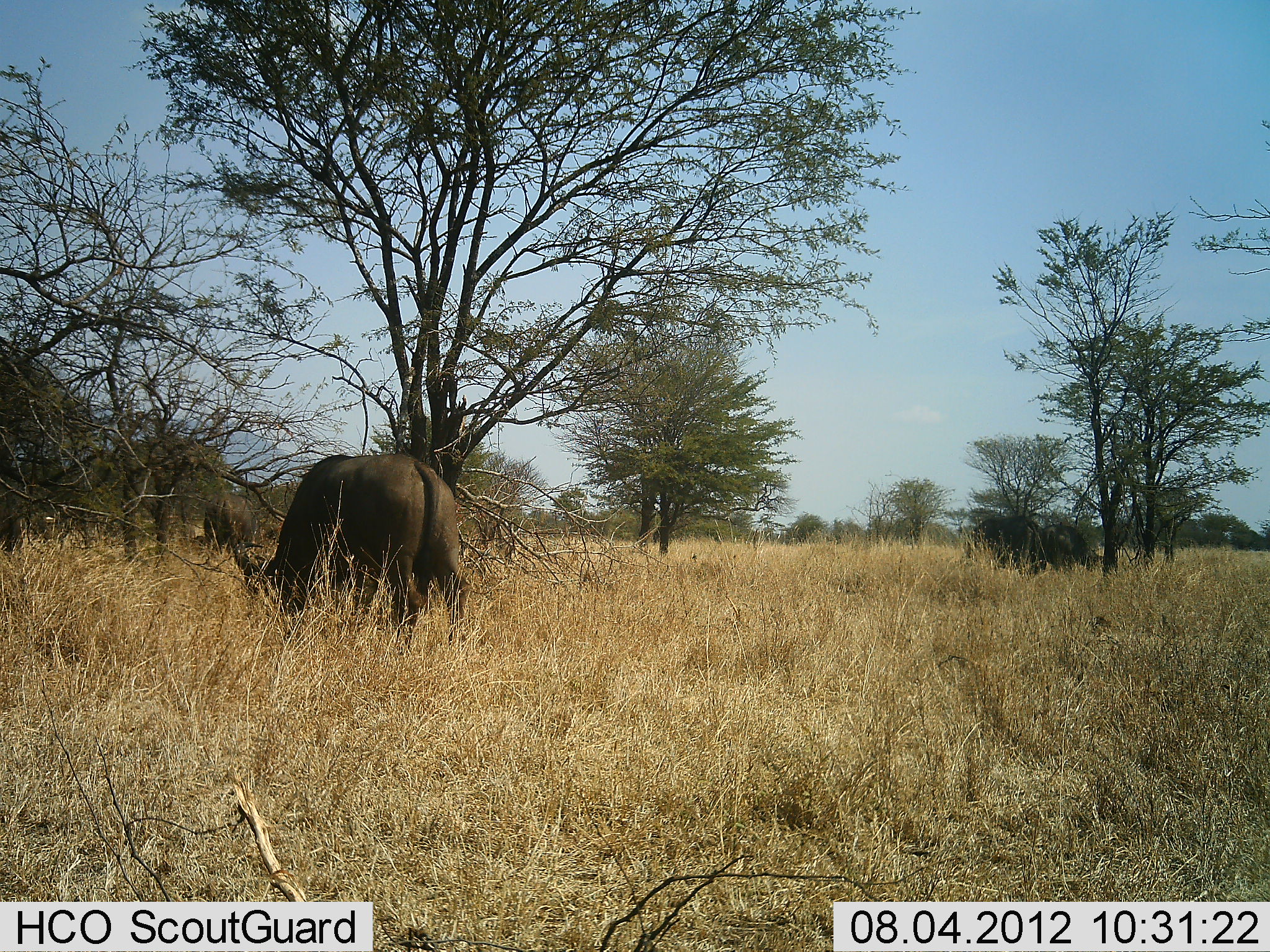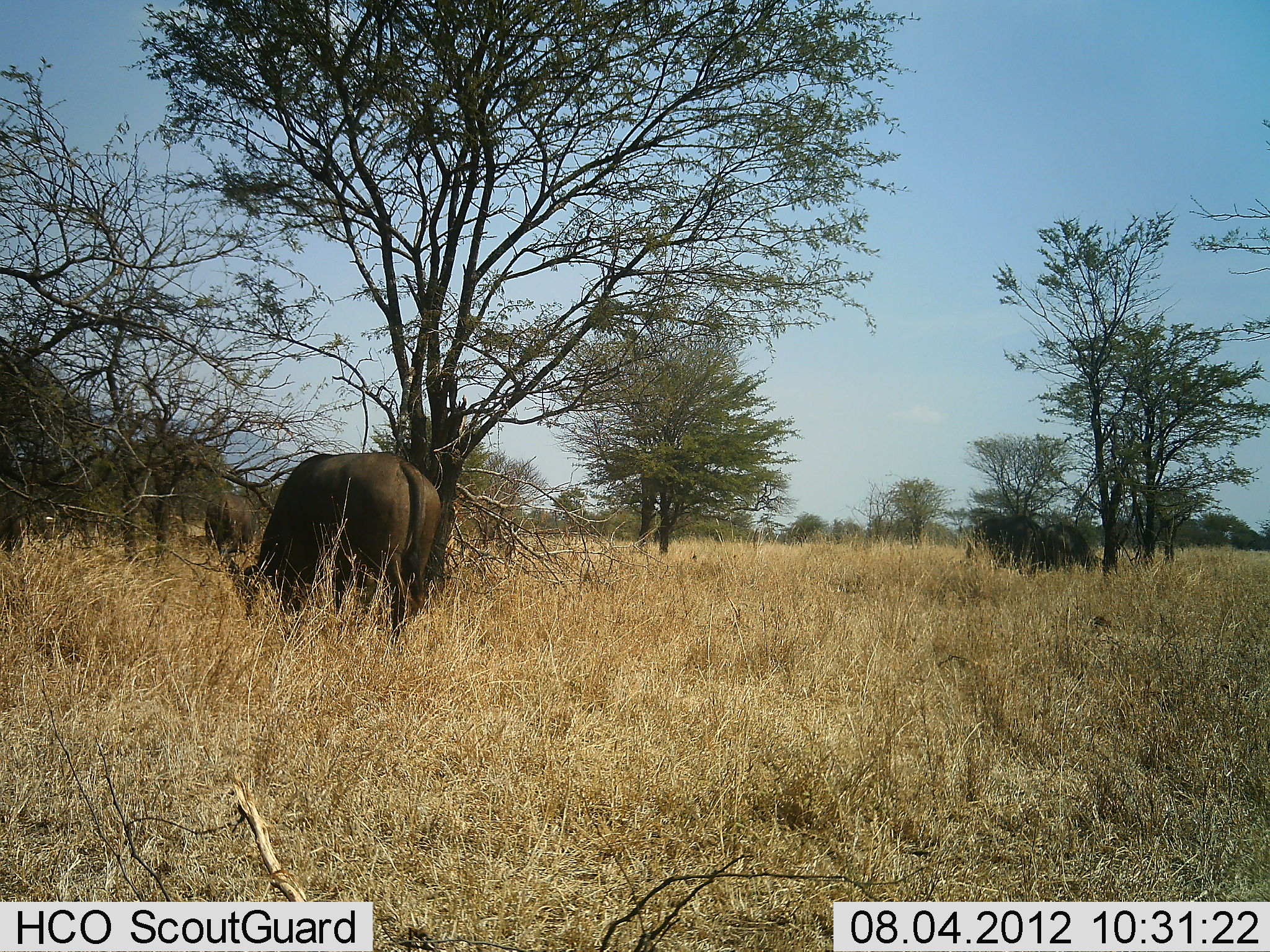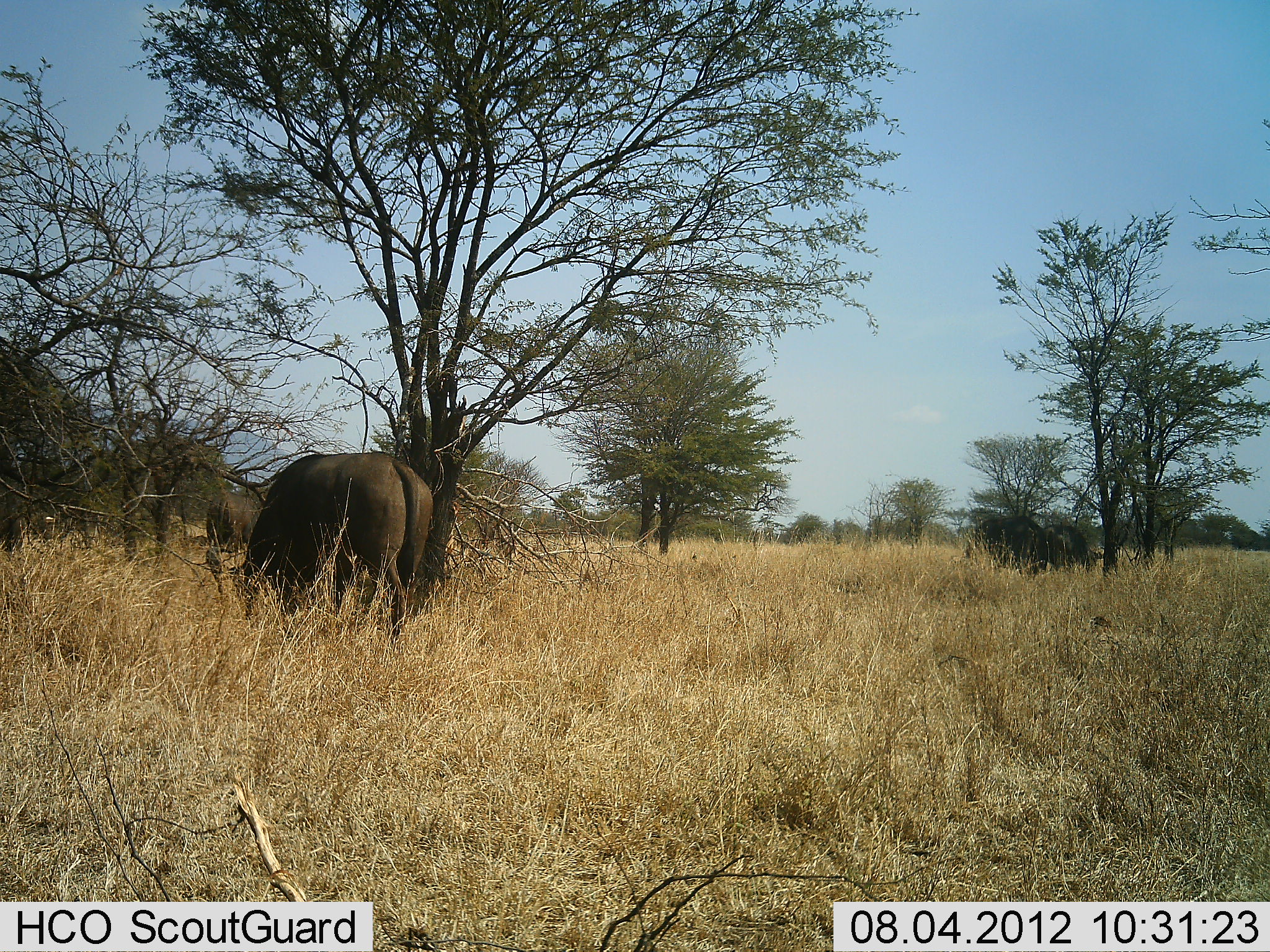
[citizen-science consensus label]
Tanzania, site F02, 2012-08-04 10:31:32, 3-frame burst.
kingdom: Animalia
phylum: Chordata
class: Mammalia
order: Artiodactyla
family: Bovidae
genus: Syncerus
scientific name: Syncerus caffer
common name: cape buffalo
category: buffalo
Buffalo (cape buffalo) (Syncerus caffer), count 4. Behavior (volunteer vote fractions): standing 0%, resting 0%, moving 0%, interacting 0%. Young present (vote fraction): 0%. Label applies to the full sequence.